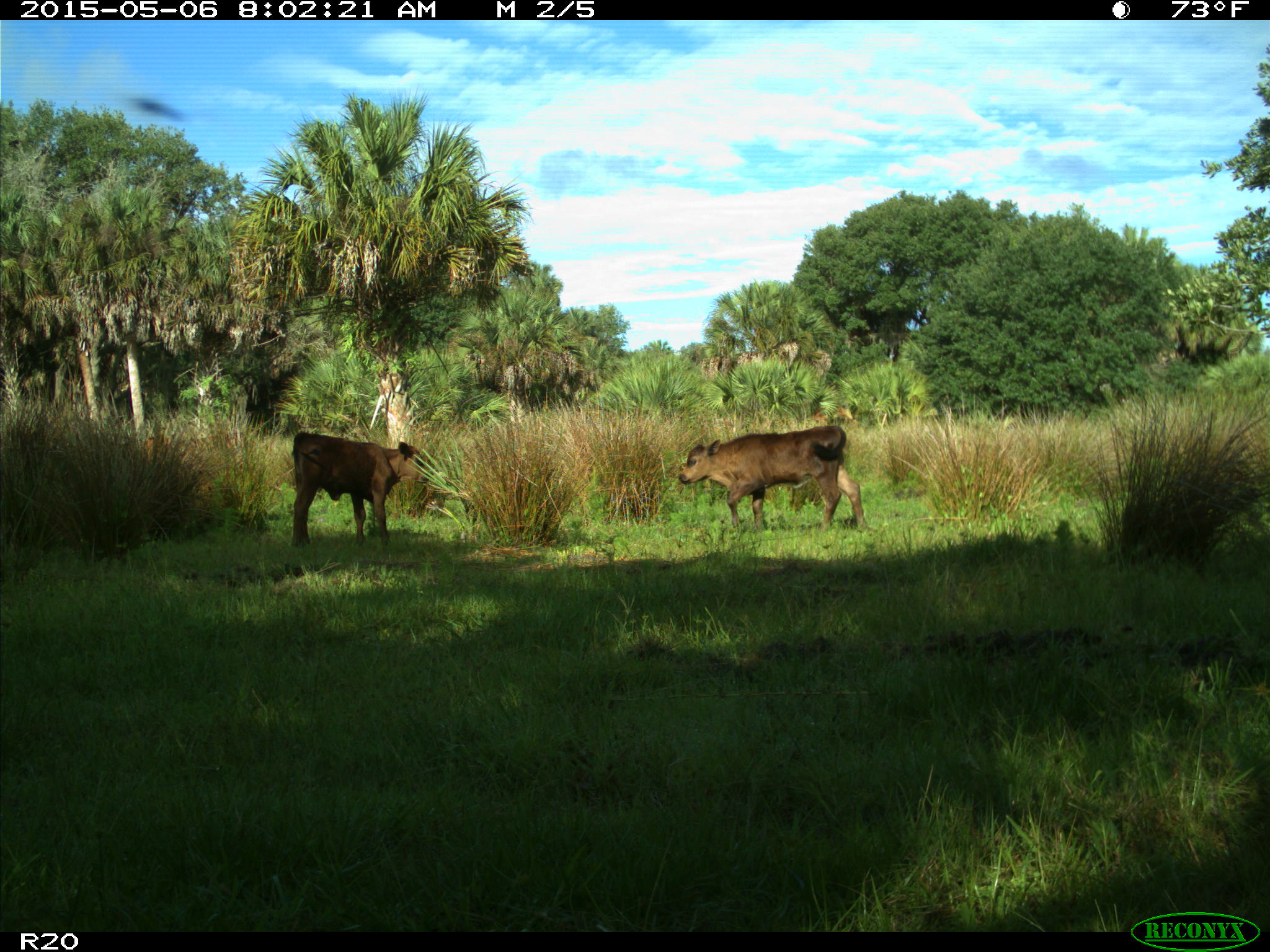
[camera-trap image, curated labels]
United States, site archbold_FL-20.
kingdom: Animalia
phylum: Chordata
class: Mammalia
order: Artiodactyla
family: Bovidae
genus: Bos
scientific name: Bos taurus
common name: domestic cow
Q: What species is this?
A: Bos taurus (domestic cow).